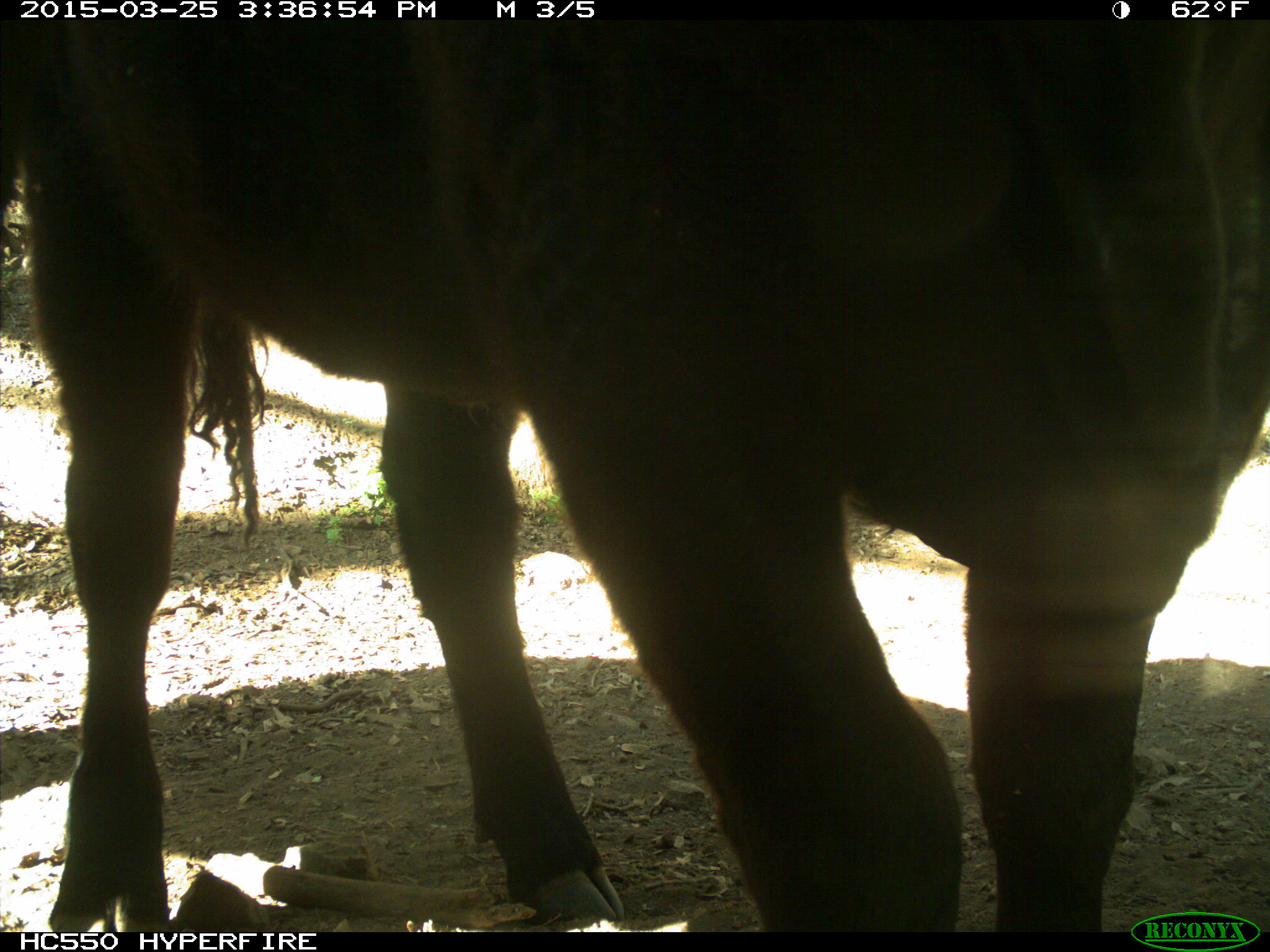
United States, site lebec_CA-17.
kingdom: Animalia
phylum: Chordata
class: Mammalia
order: Artiodactyla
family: Bovidae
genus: Bos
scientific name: Bos taurus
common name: domestic cow